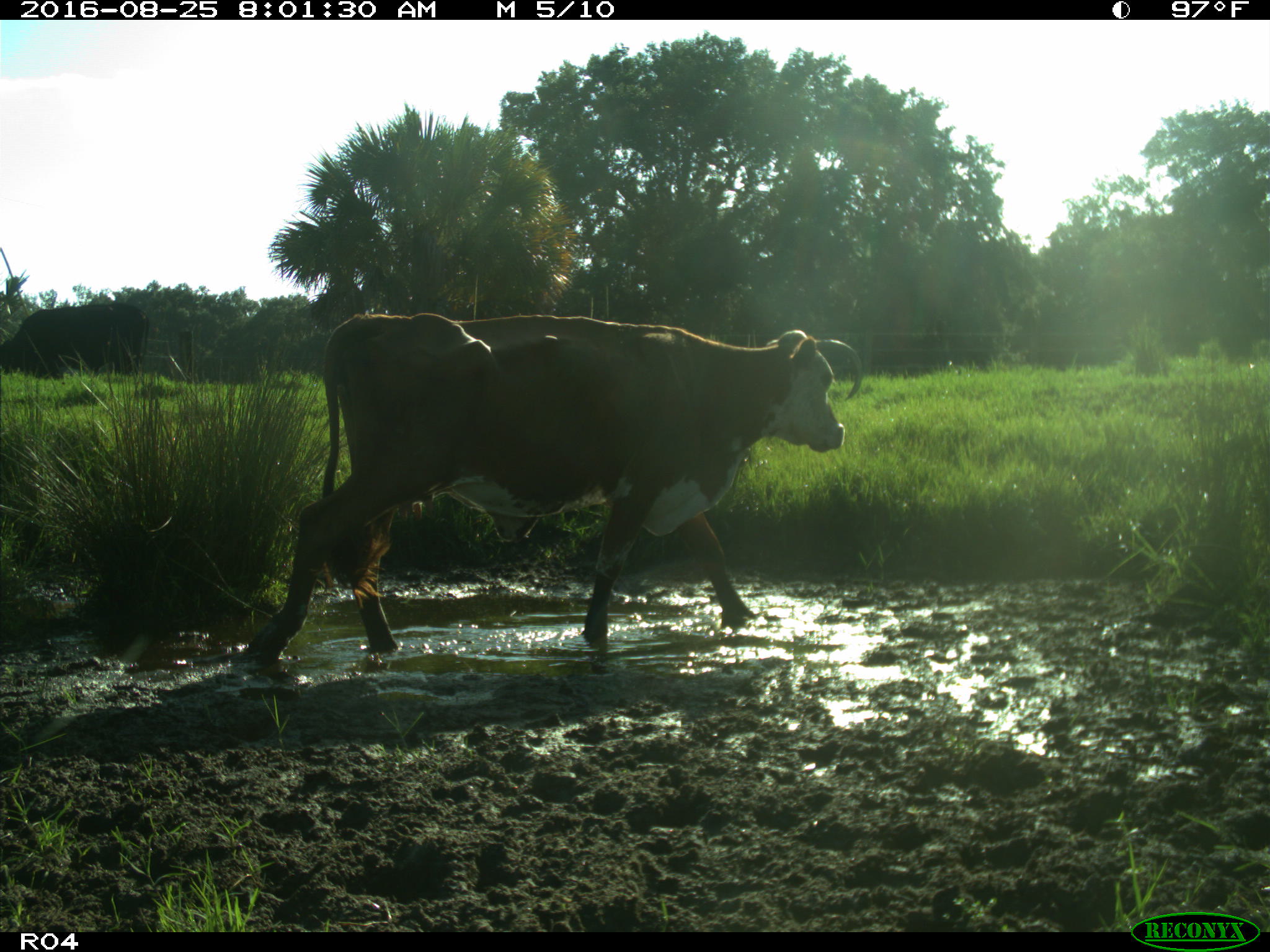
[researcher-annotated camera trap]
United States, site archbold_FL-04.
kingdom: Animalia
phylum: Chordata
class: Mammalia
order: Artiodactyla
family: Bovidae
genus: Bos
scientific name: Bos taurus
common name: domestic cow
Bos taurus (domestic cow).